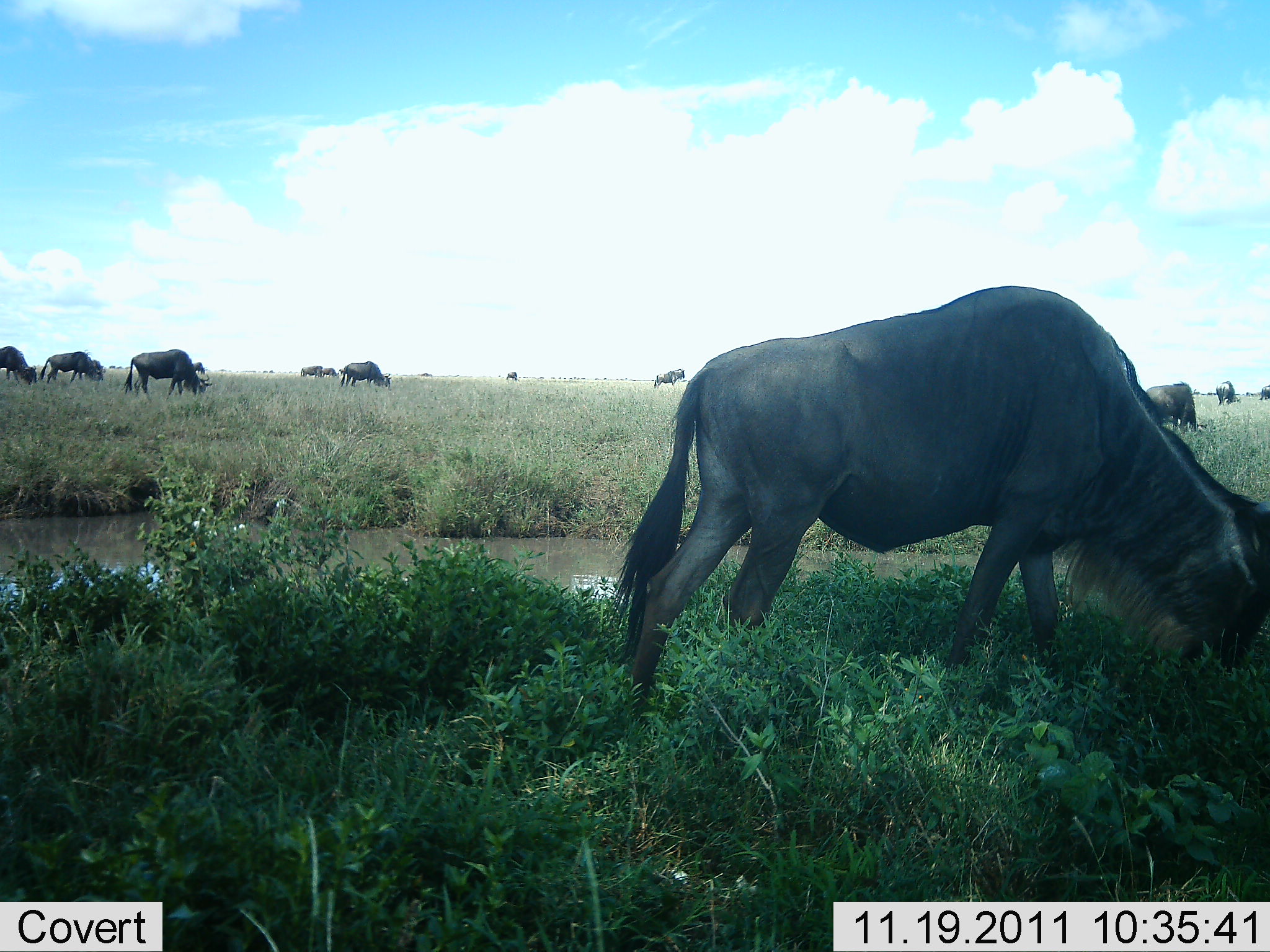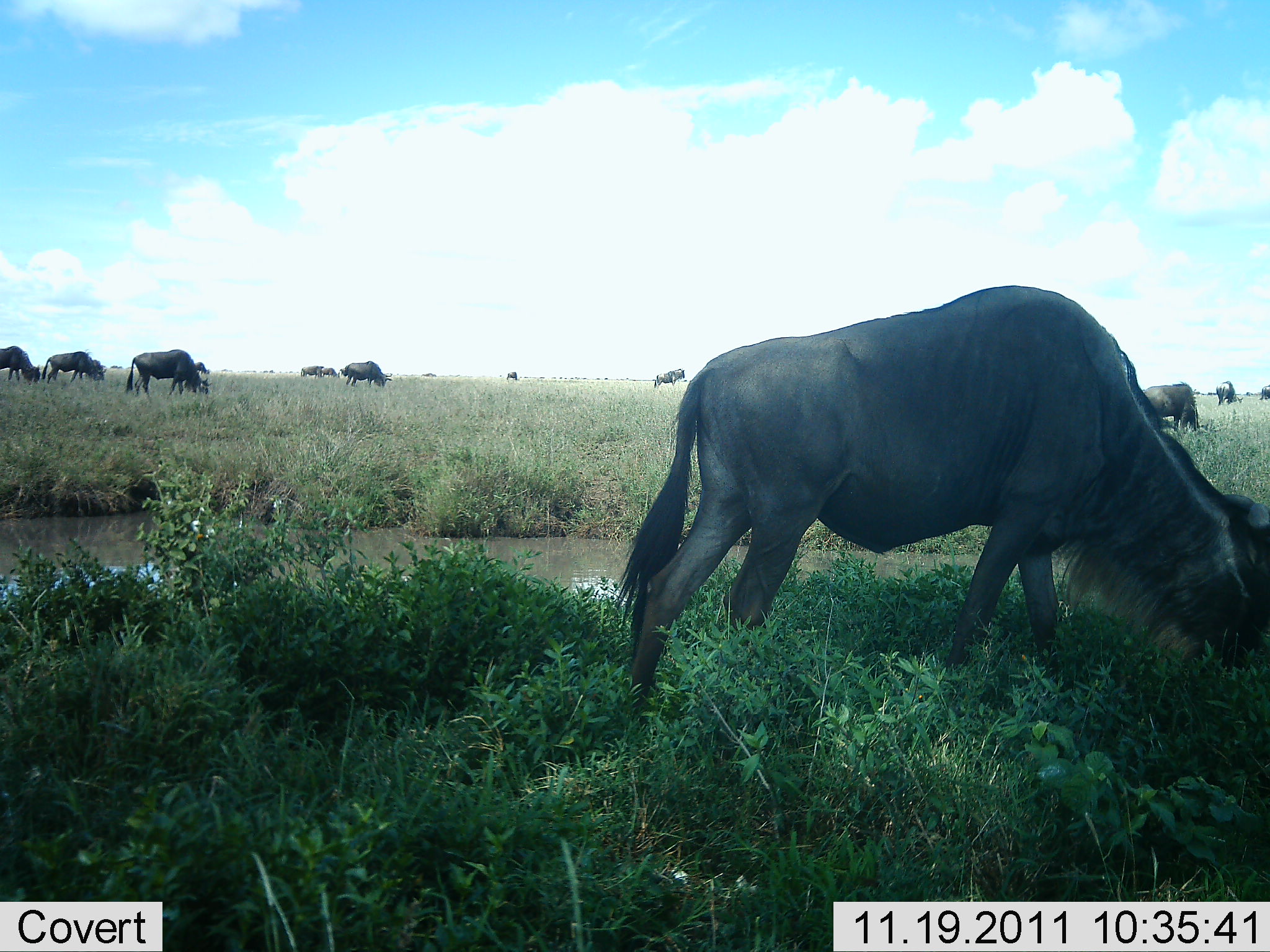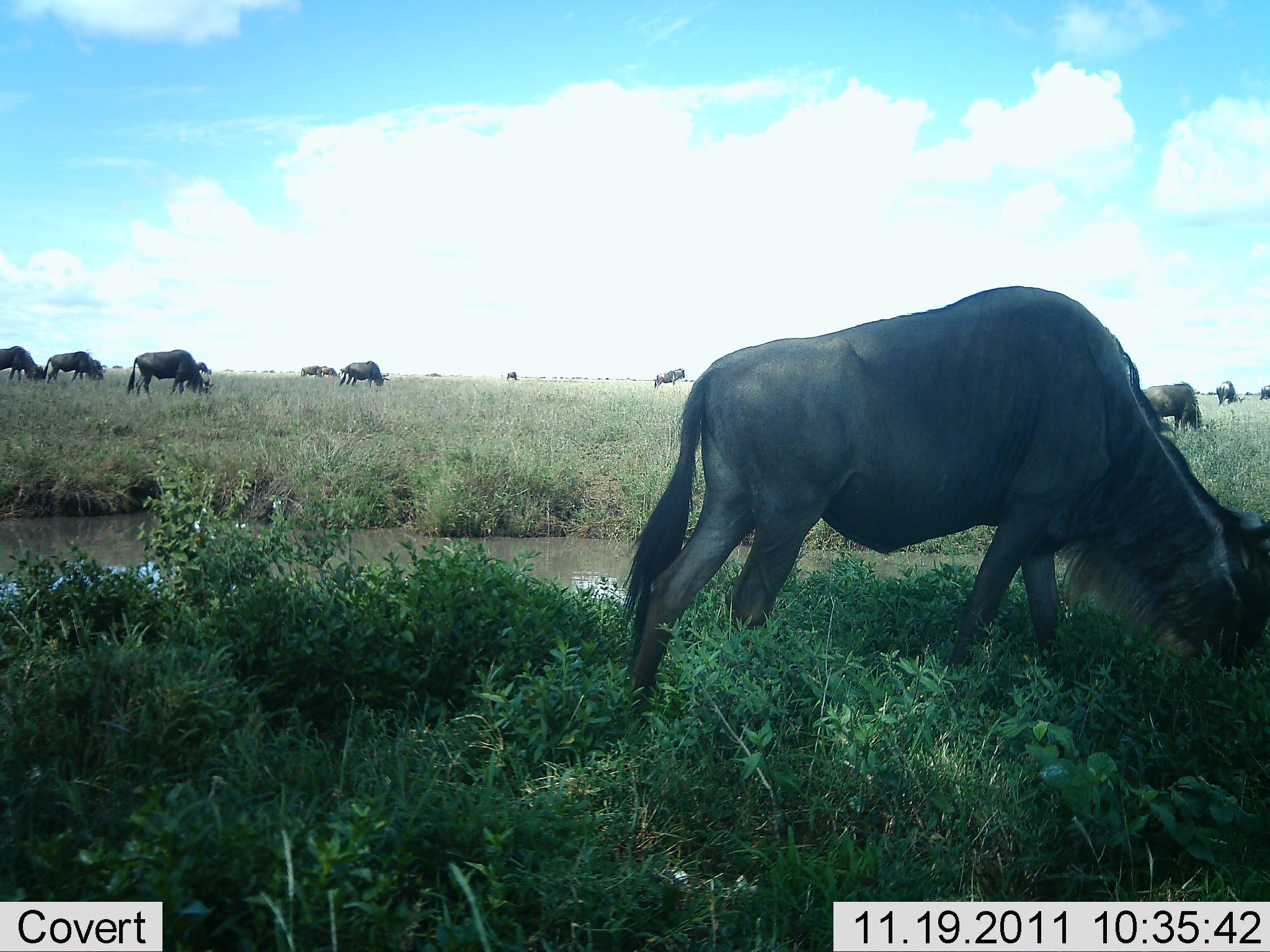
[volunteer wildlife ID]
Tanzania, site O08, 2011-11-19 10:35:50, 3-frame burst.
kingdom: Animalia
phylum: Chordata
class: Mammalia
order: Artiodactyla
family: Bovidae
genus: Connochaetes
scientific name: Connochaetes taurinus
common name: blue wildebeest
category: wildebeest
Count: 11-50.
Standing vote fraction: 14%.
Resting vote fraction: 0%.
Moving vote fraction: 0%.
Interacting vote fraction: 0%.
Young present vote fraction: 0%.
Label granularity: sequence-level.